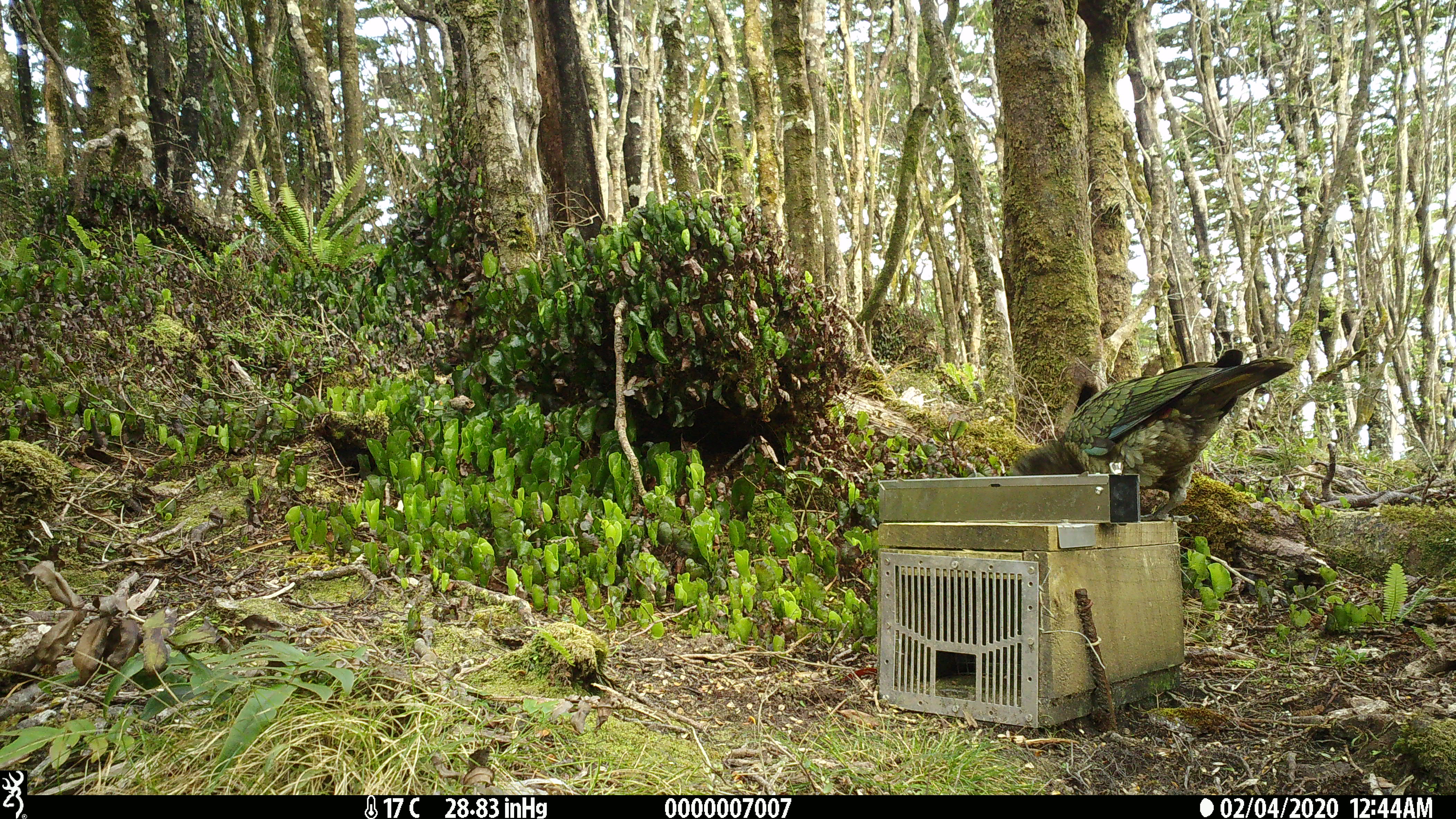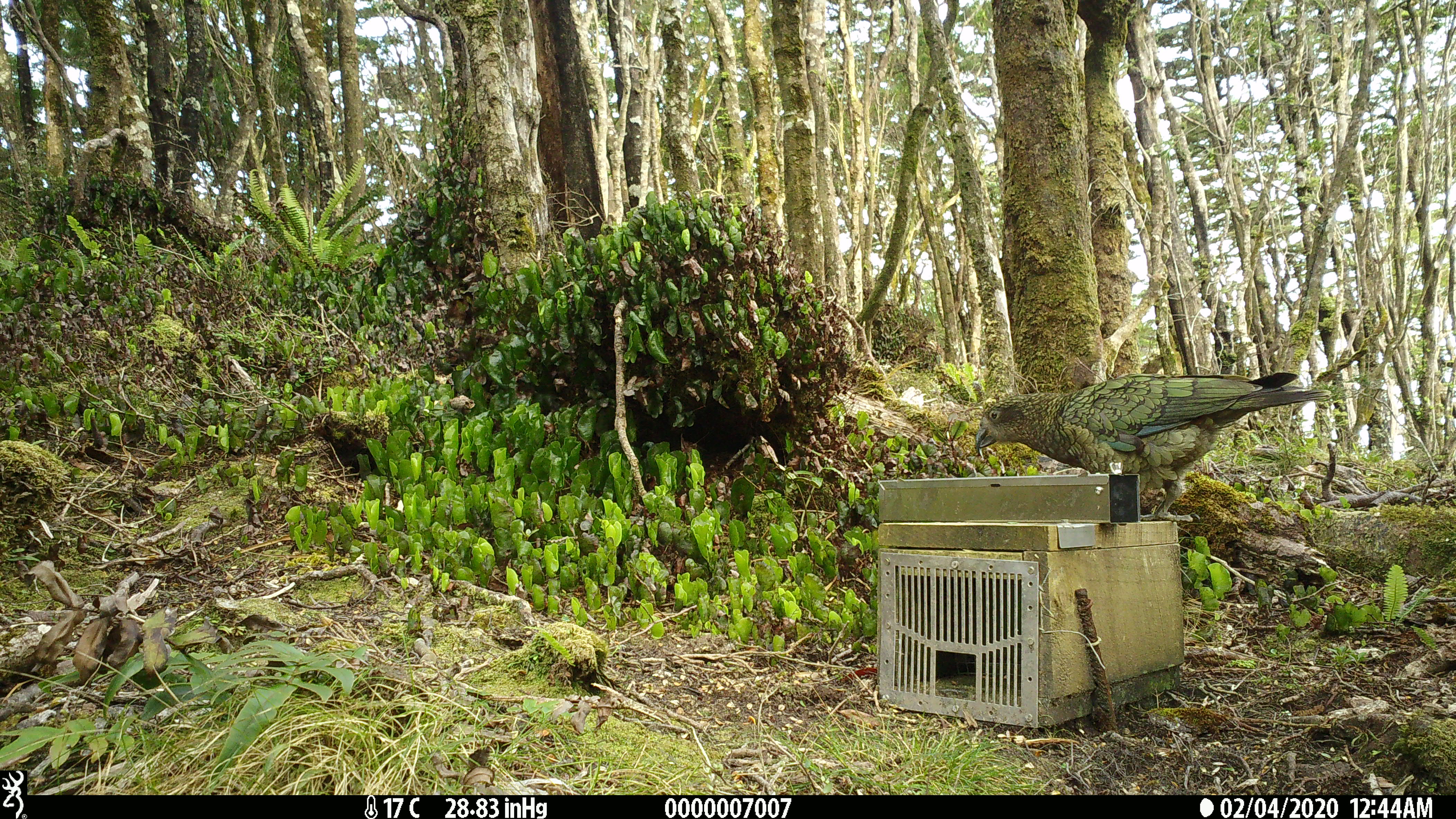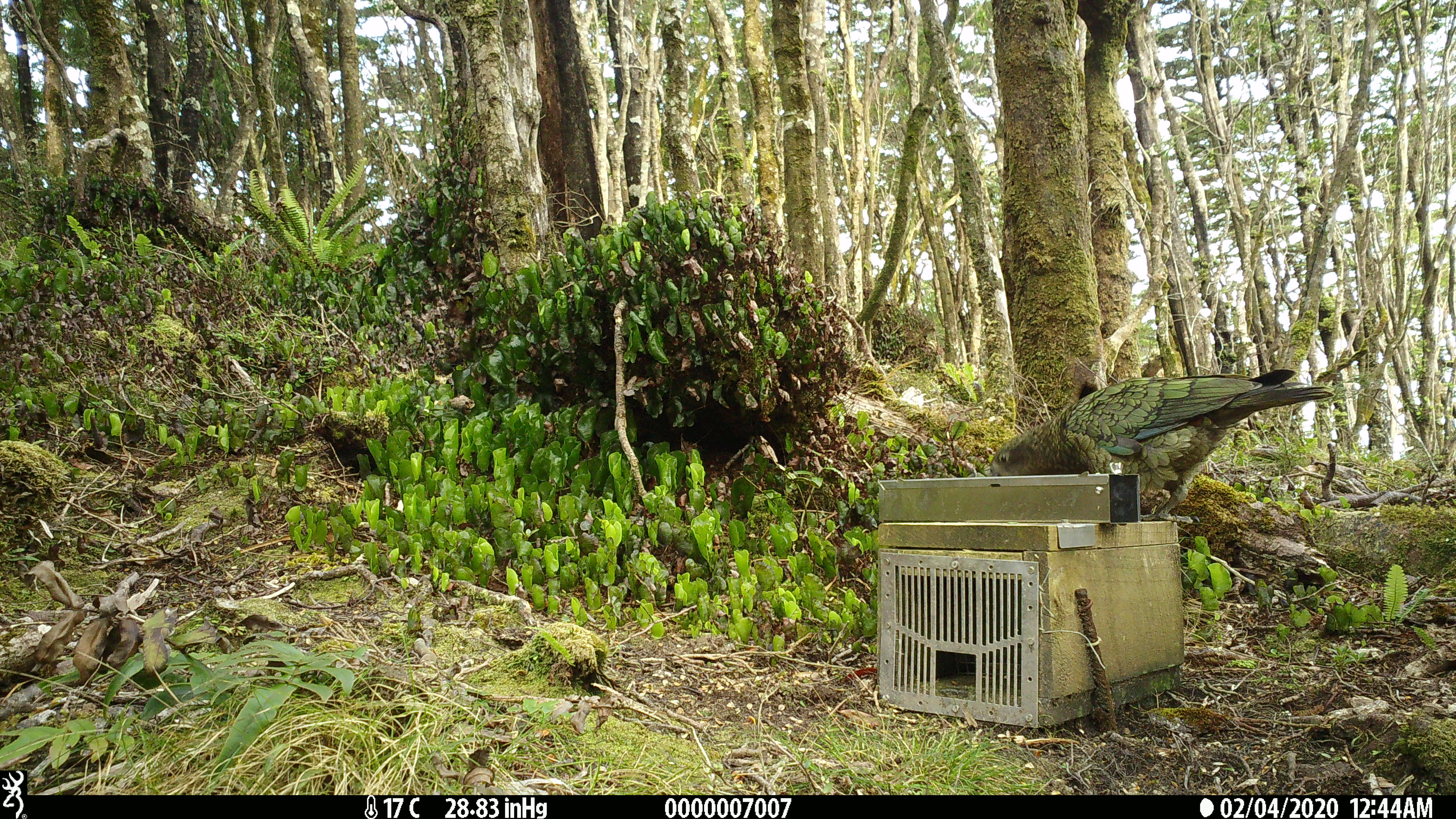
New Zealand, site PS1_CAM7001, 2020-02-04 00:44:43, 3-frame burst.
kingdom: Animalia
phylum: Chordata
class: Aves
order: Psittaciformes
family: Strigopidae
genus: Nestor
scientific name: Nestor notabilis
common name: kea